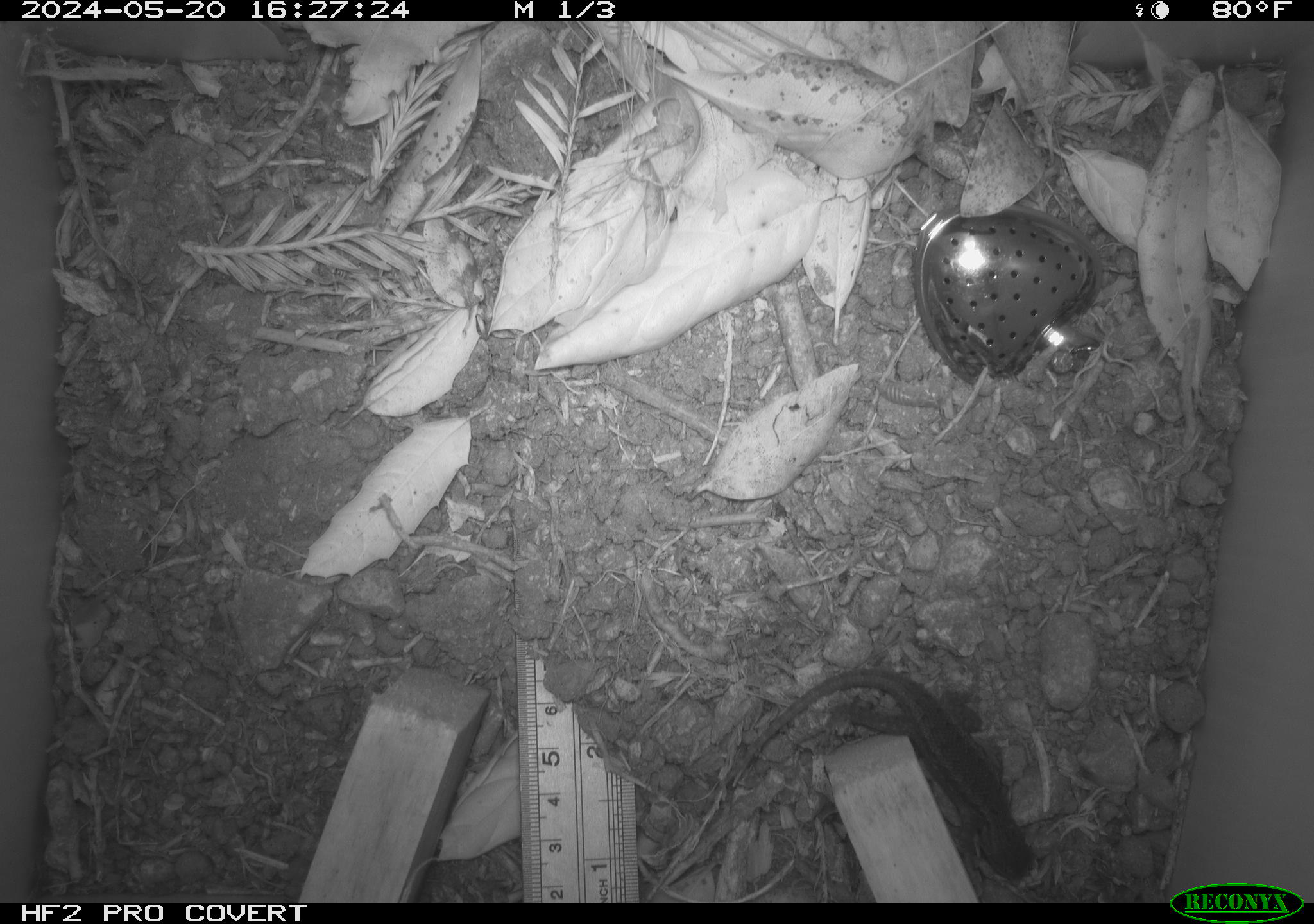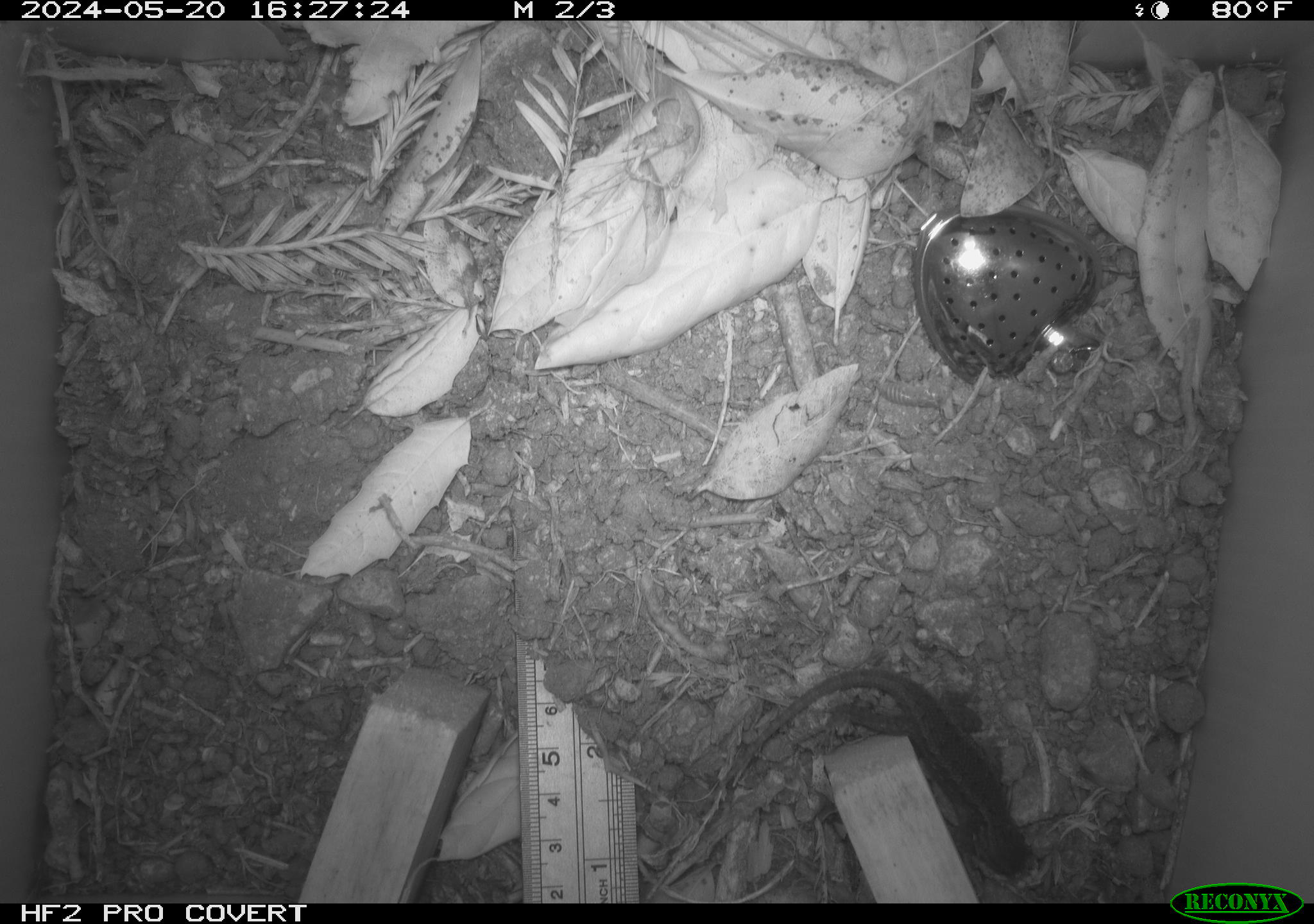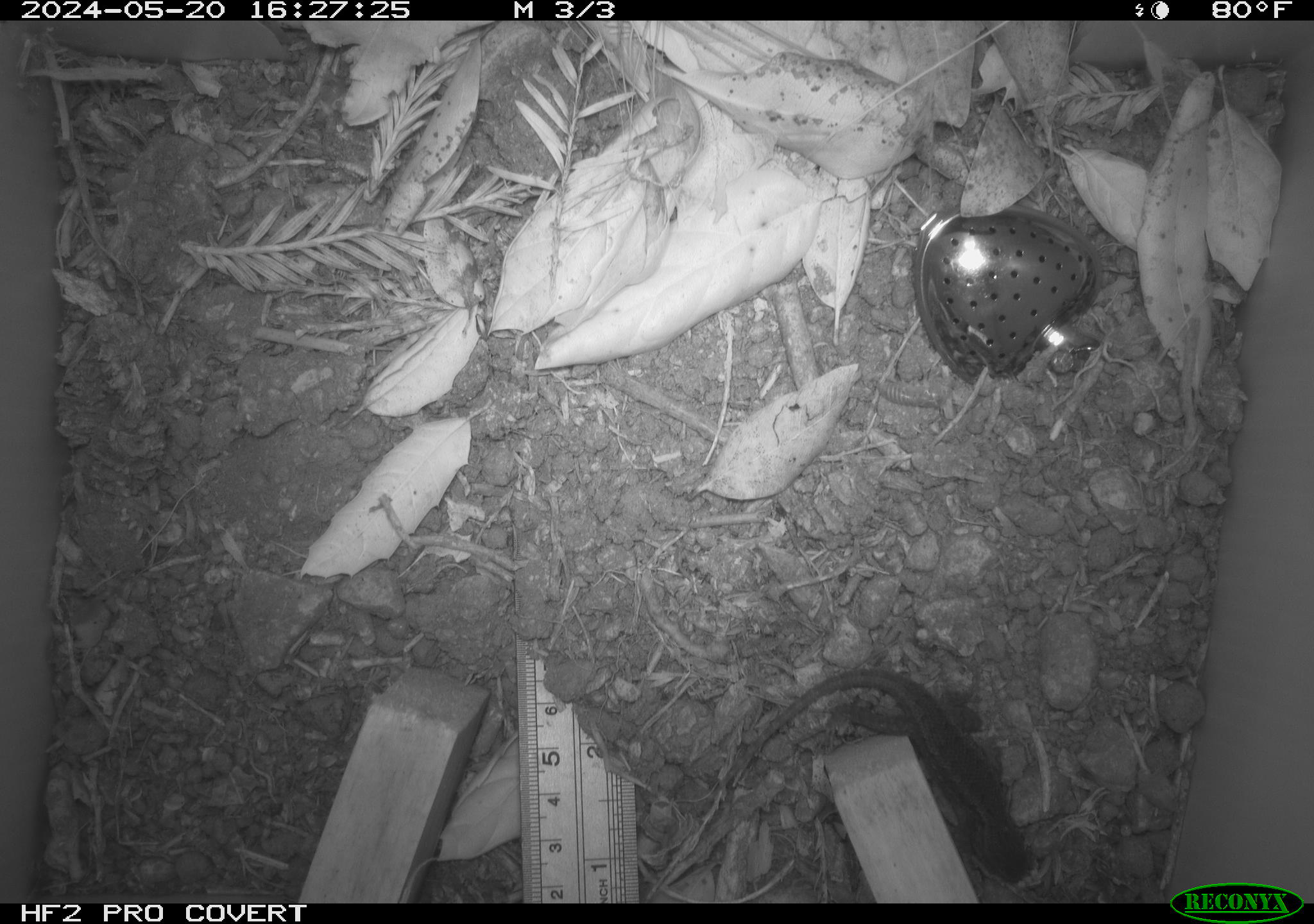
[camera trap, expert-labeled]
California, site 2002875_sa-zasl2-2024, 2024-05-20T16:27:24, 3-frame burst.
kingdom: Animalia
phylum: Chordata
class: Reptilia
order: Squamata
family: Phrynosomatidae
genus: Sceloporus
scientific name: Sceloporus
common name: spiny lizards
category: sceloporus species